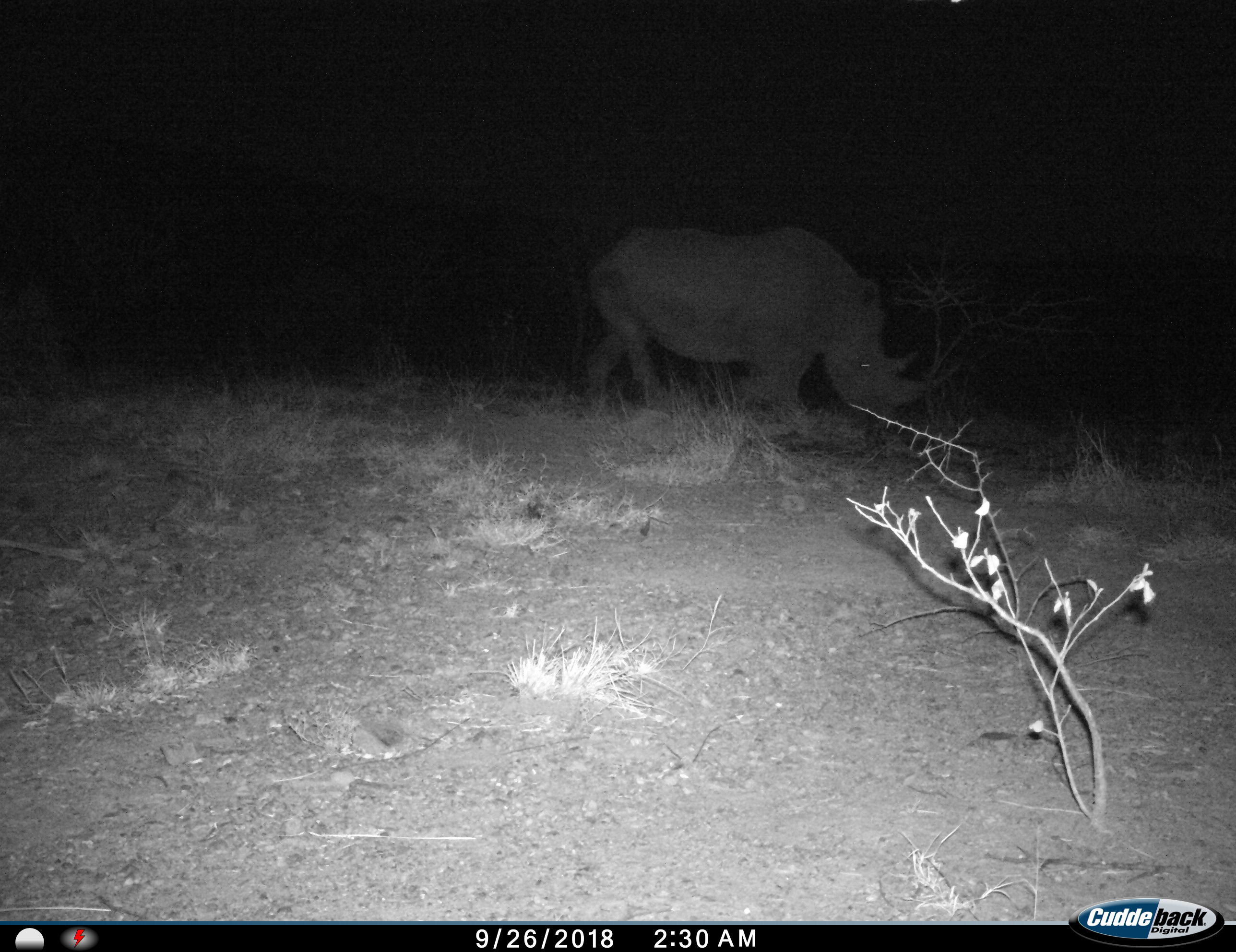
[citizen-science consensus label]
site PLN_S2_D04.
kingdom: Animalia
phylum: Chordata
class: Mammalia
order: Perissodactyla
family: Rhinocerotidae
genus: Ceratotherium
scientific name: Ceratotherium simum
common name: white rhinoceros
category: rhinoceroswhite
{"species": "rhinoceroswhite (white rhinoceros) (Ceratotherium simum)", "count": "1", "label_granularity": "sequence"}